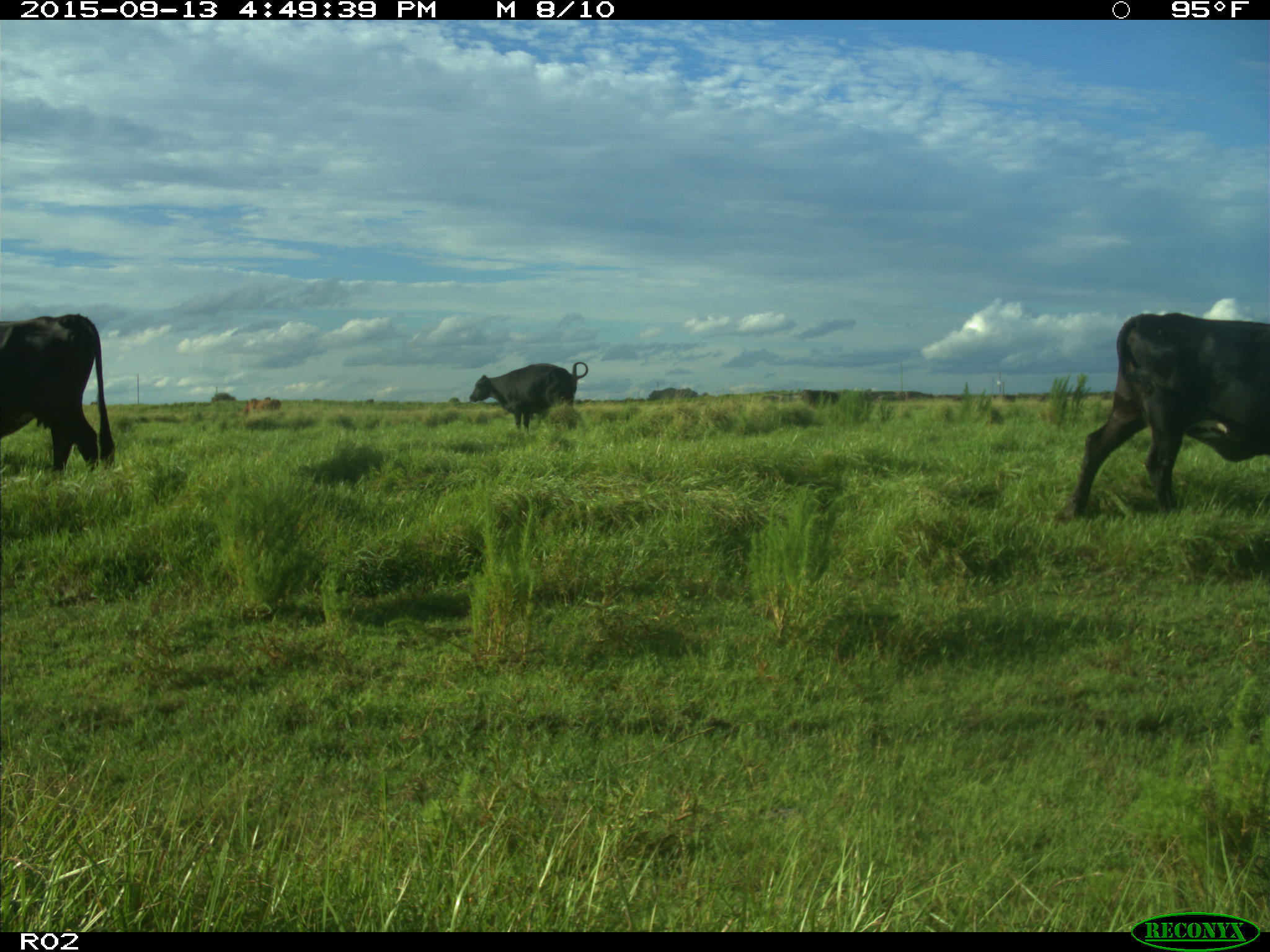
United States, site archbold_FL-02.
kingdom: Animalia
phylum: Chordata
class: Mammalia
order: Artiodactyla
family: Bovidae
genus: Bos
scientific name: Bos taurus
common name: domestic cow